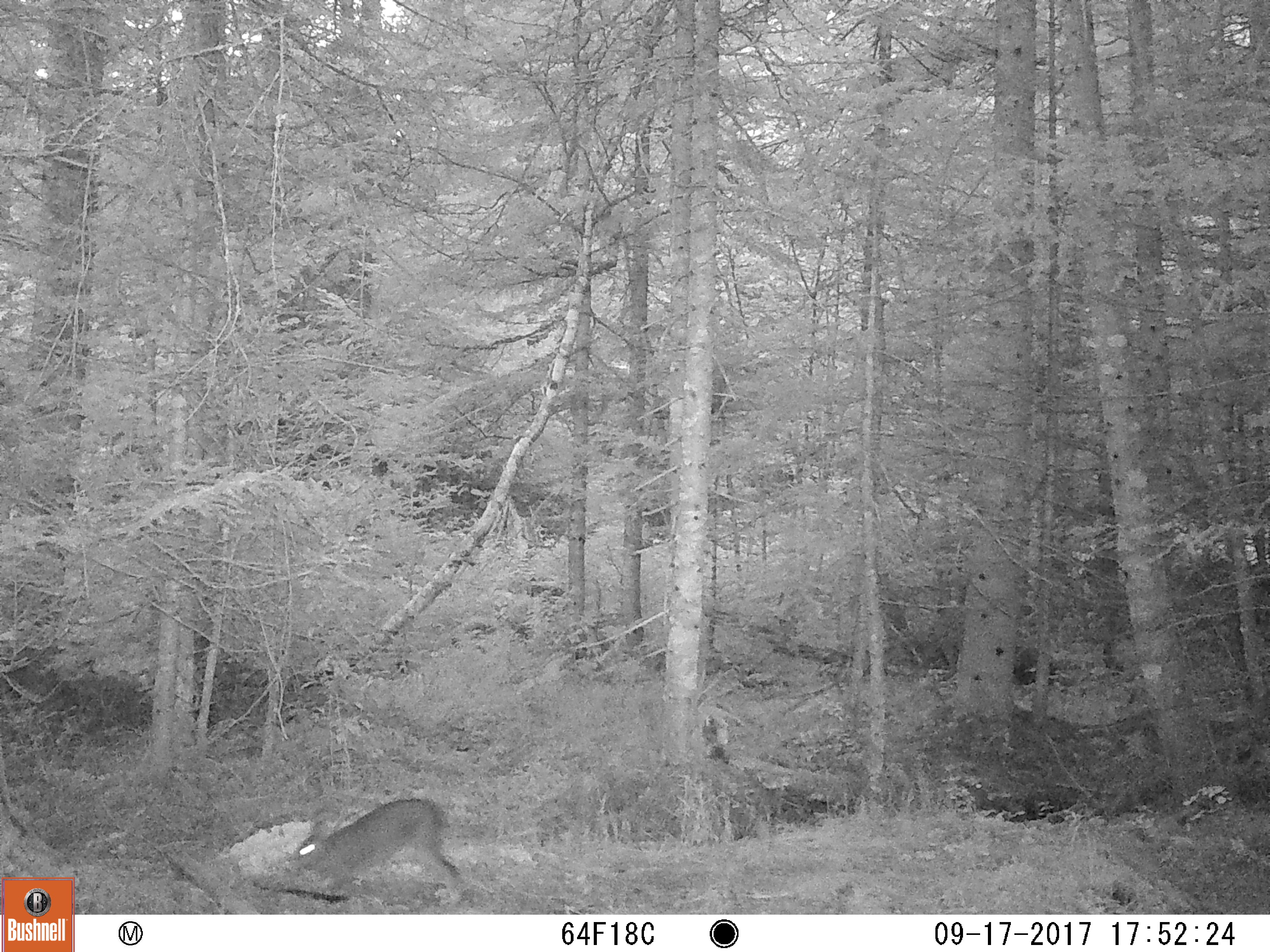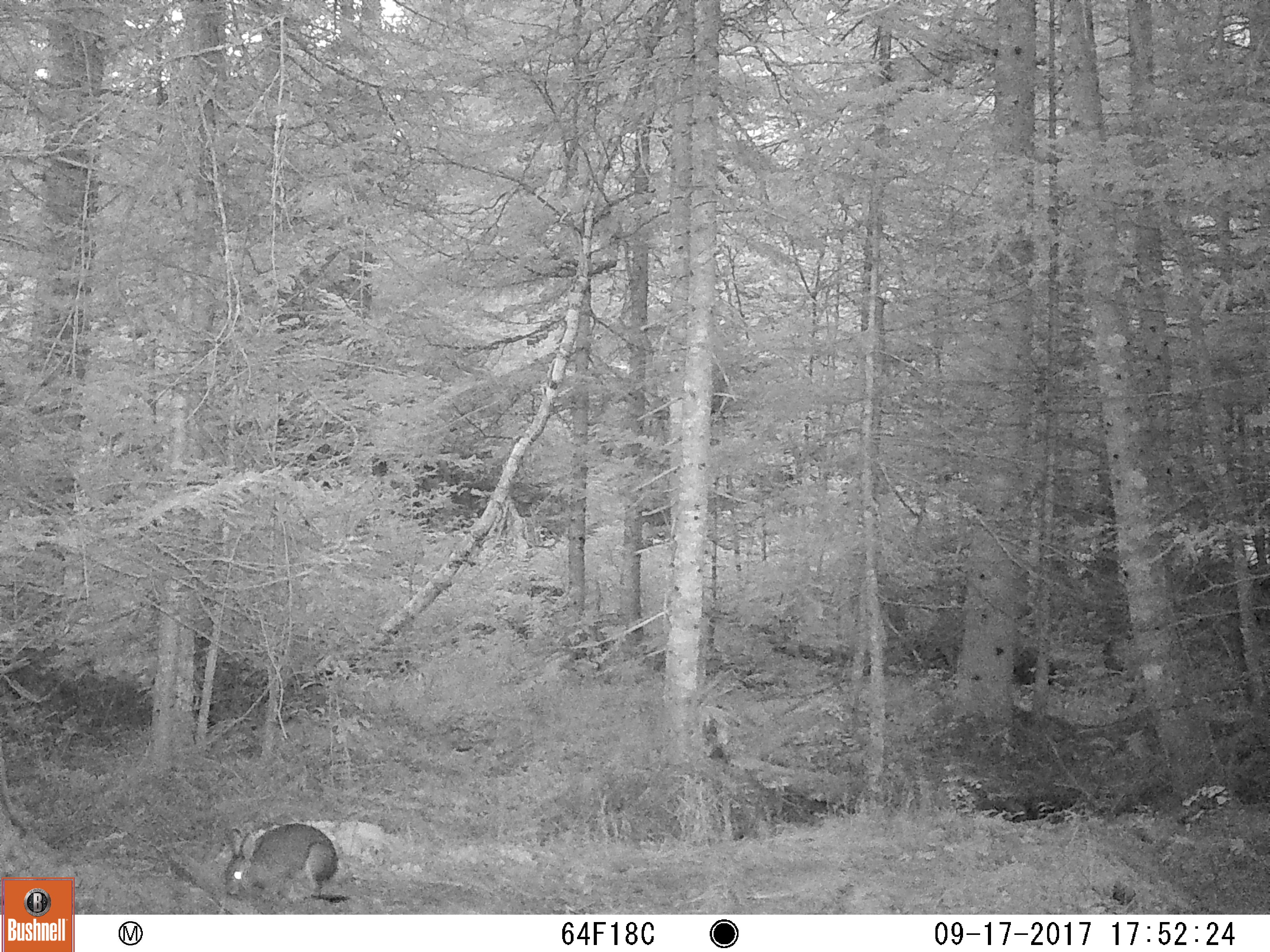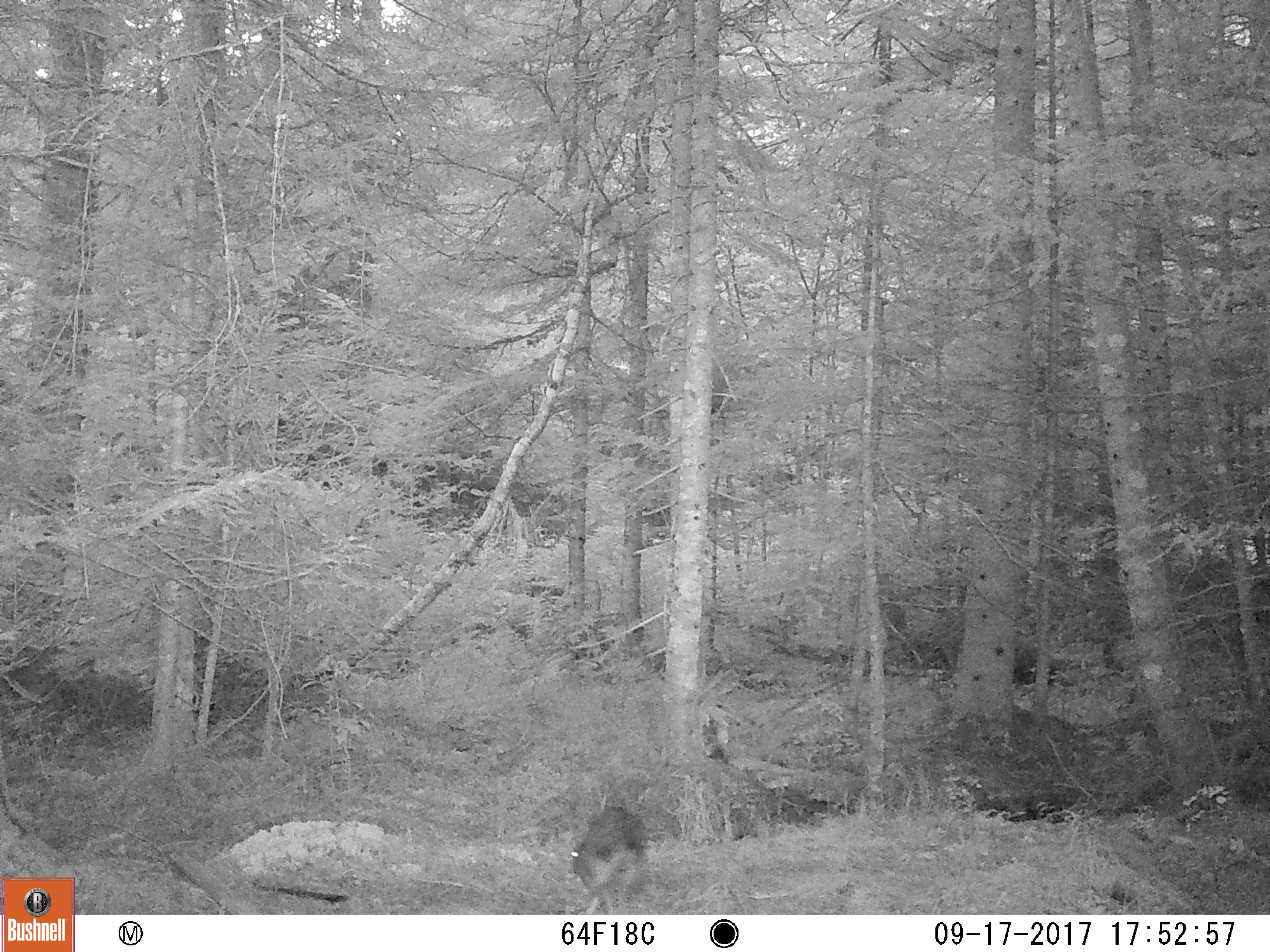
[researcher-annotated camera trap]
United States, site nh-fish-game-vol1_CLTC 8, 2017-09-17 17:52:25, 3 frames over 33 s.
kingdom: Animalia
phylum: Chordata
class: Mammalia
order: Lagomorpha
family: Leporidae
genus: Lepus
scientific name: Lepus americanus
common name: snowshoe hare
Snowshoe hare (Lepus americanus).